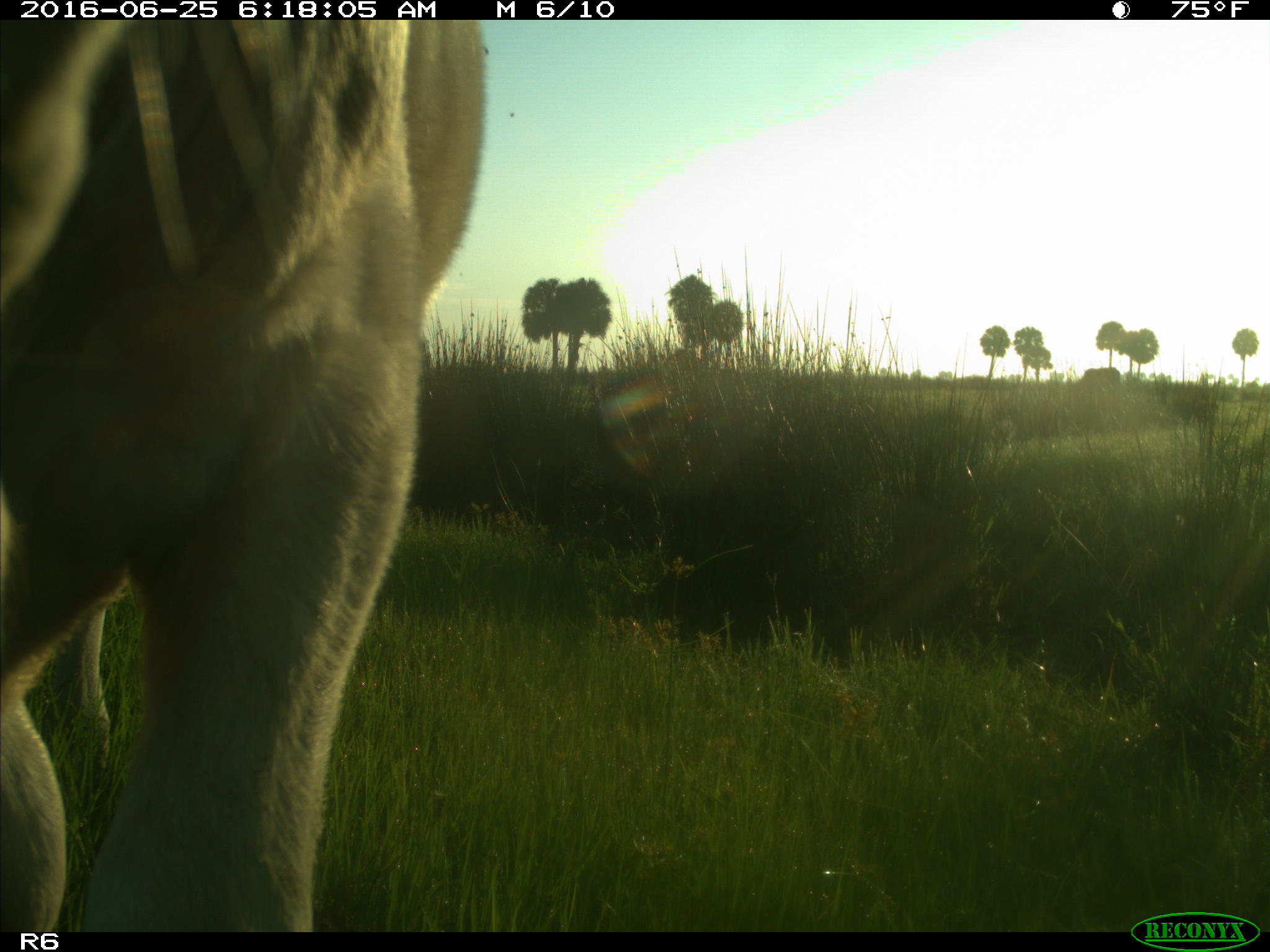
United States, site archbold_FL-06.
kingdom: Animalia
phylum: Chordata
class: Mammalia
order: Artiodactyla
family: Bovidae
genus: Bos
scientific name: Bos taurus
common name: domestic cow